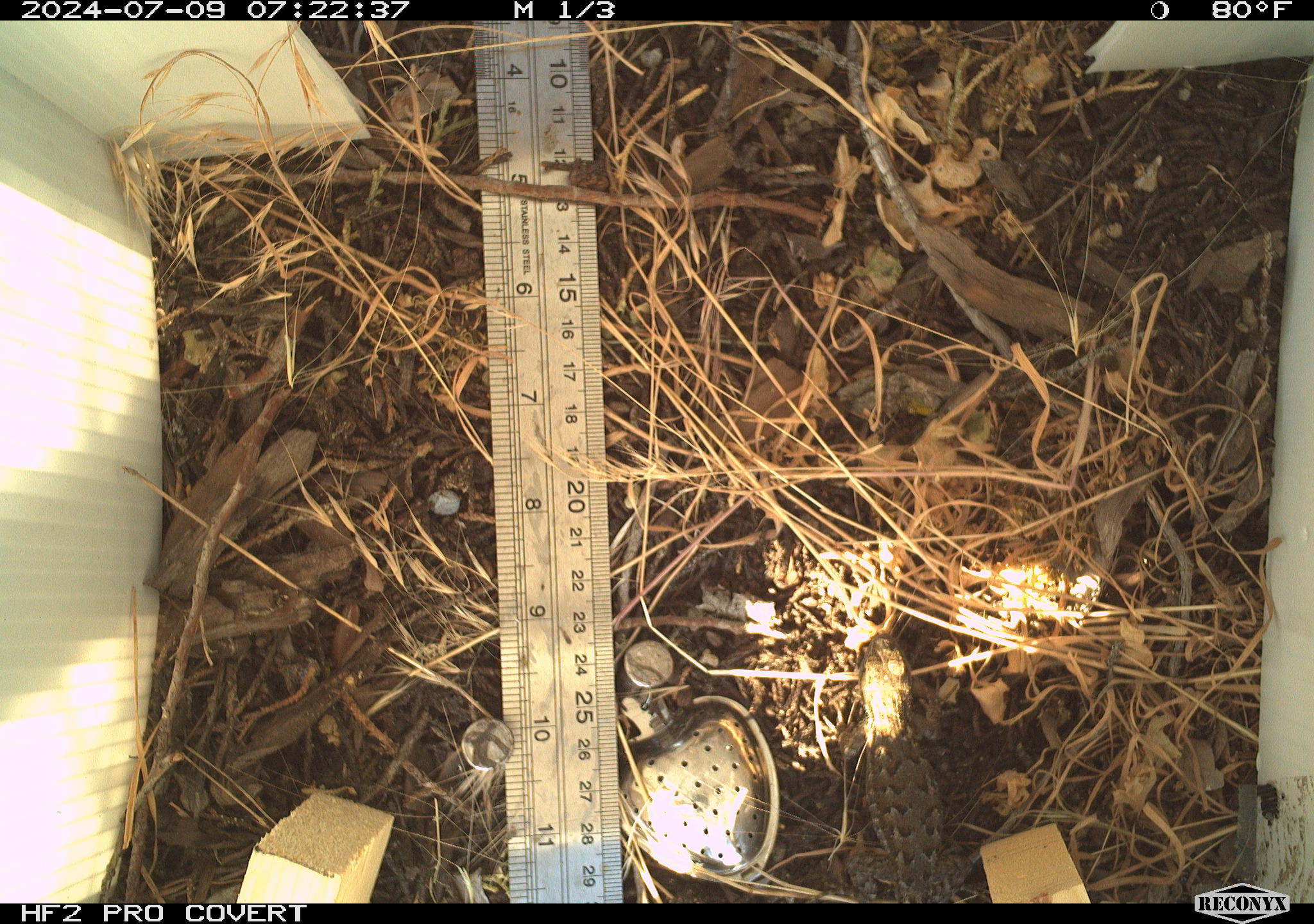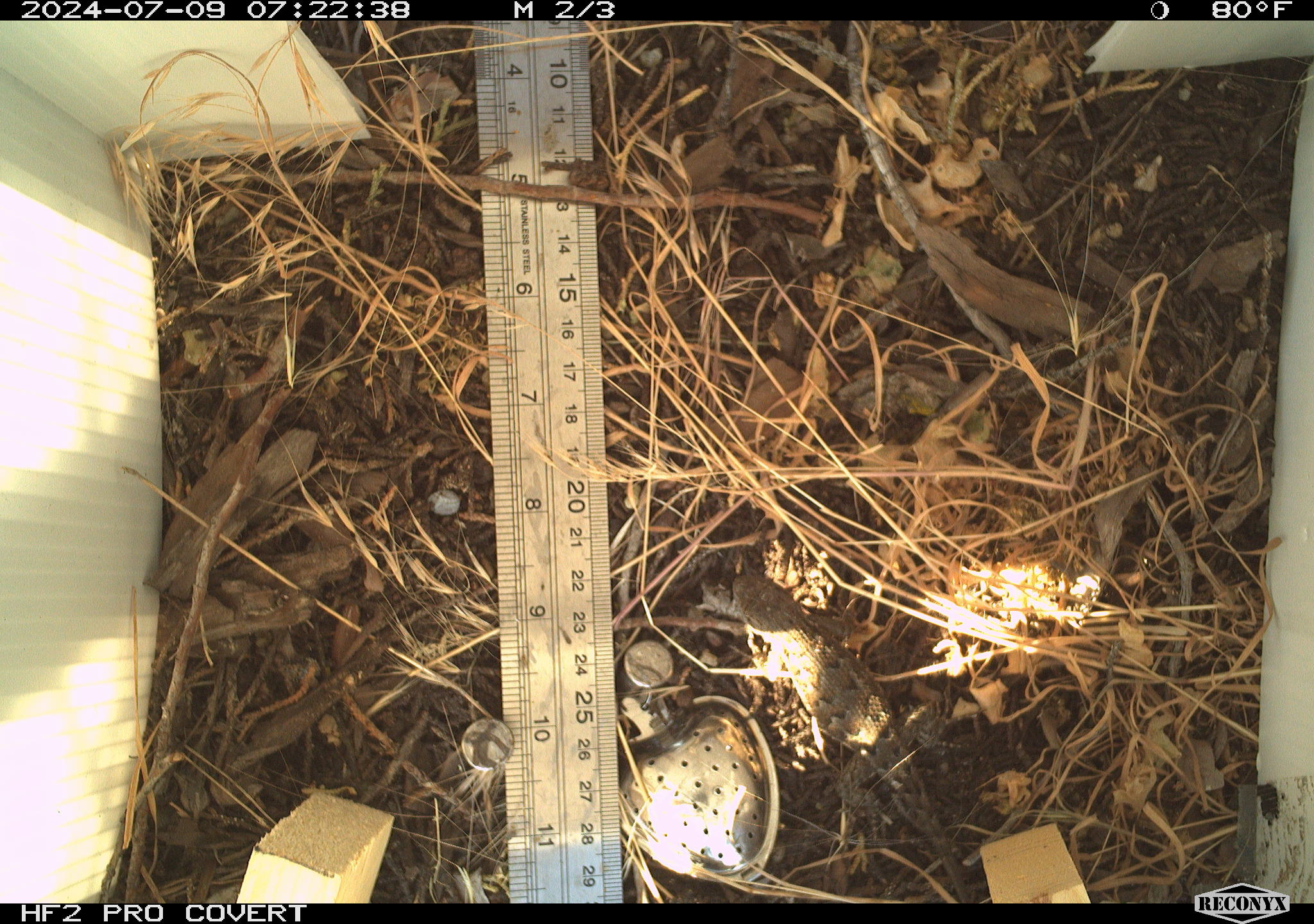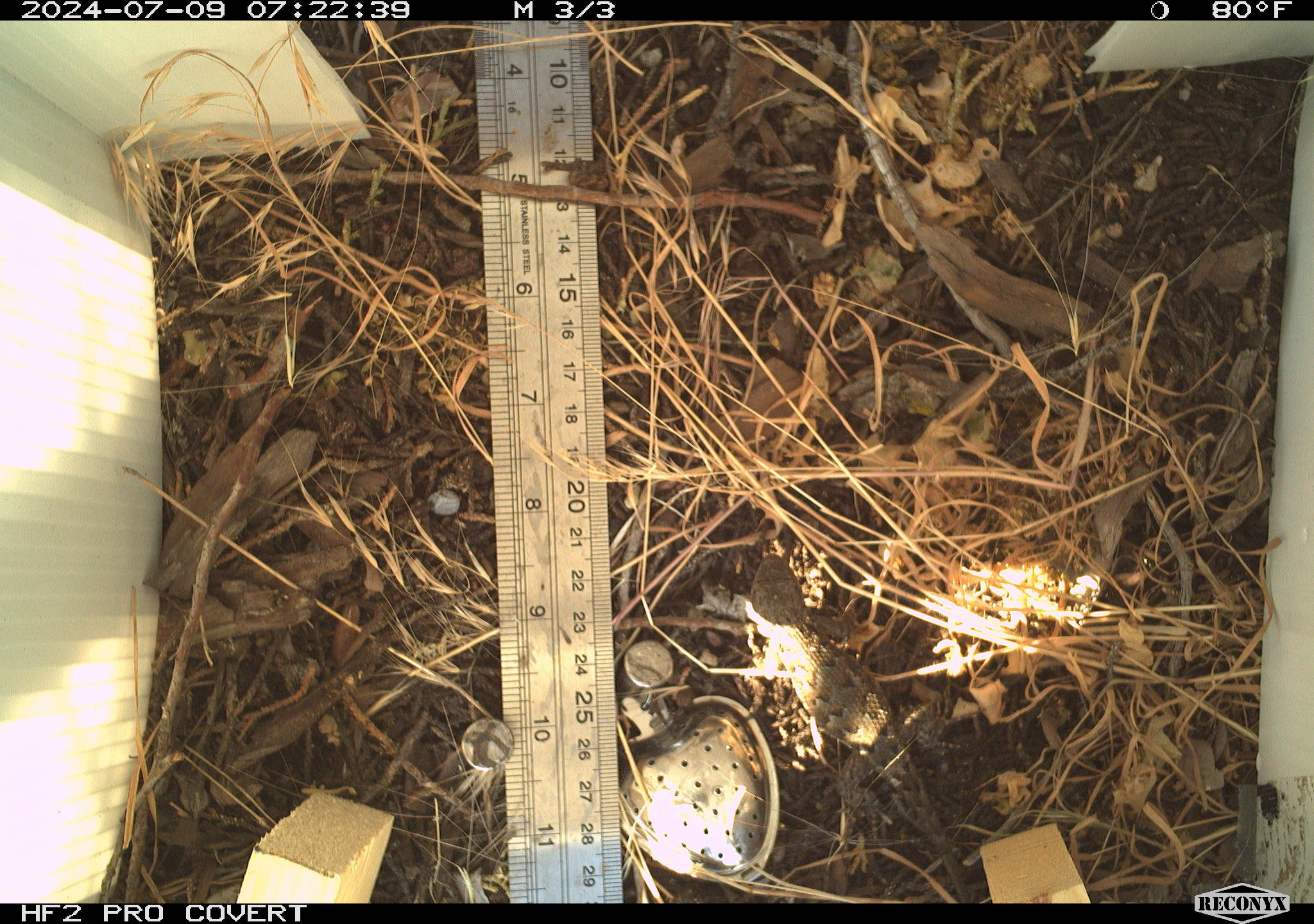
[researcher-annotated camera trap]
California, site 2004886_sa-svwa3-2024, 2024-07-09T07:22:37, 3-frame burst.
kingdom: Animalia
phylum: Chordata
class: Reptilia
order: Squamata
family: Phrynosomatidae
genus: Sceloporus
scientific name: Sceloporus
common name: spiny lizards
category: sceloporus species